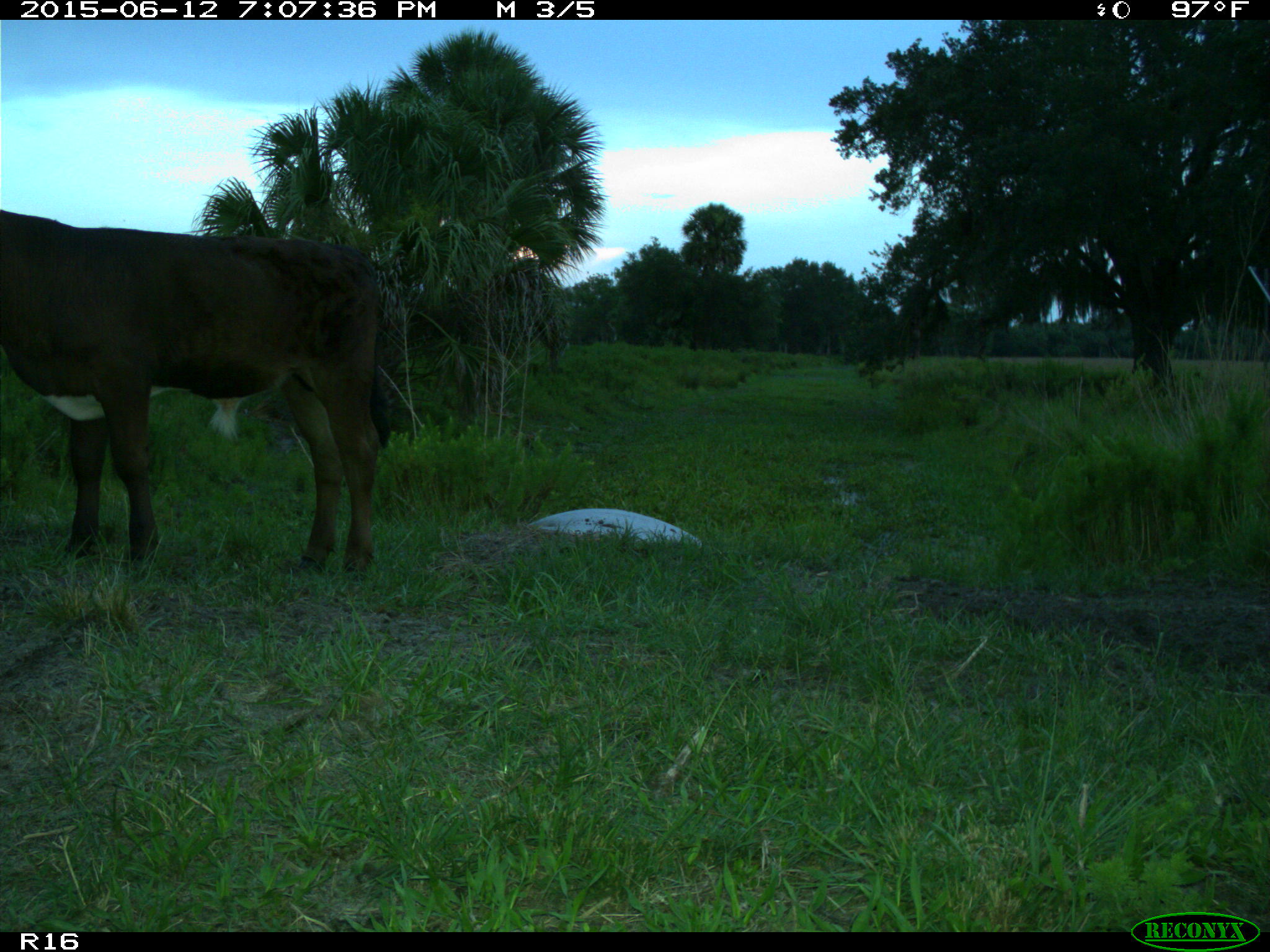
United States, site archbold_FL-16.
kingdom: Animalia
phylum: Chordata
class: Mammalia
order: Artiodactyla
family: Bovidae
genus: Bos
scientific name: Bos taurus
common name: domestic cow